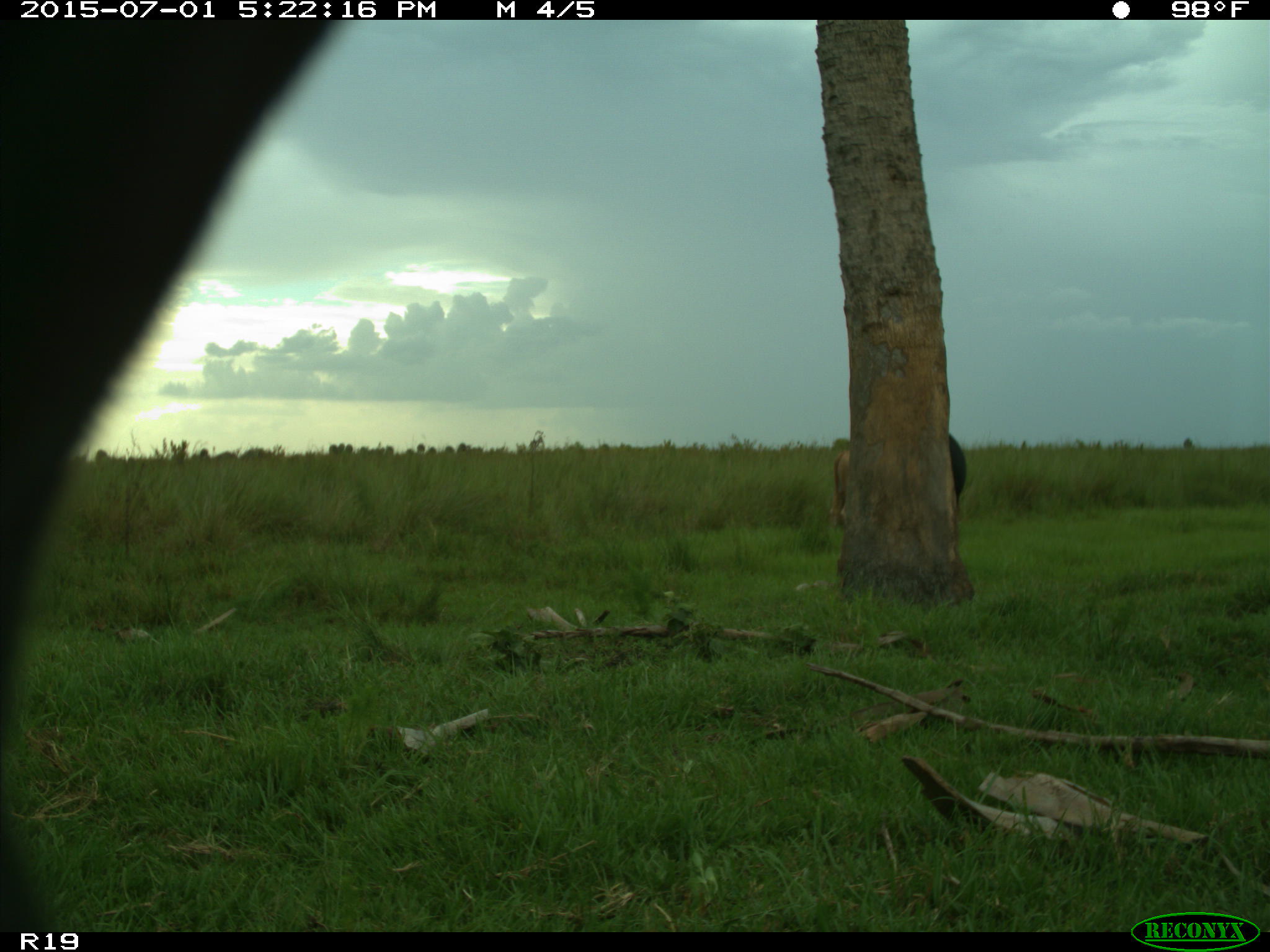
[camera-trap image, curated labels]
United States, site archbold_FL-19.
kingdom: Animalia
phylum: Chordata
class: Mammalia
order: Artiodactyla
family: Bovidae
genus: Bos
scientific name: Bos taurus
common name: domestic cow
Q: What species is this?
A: Bos taurus (domestic cow).